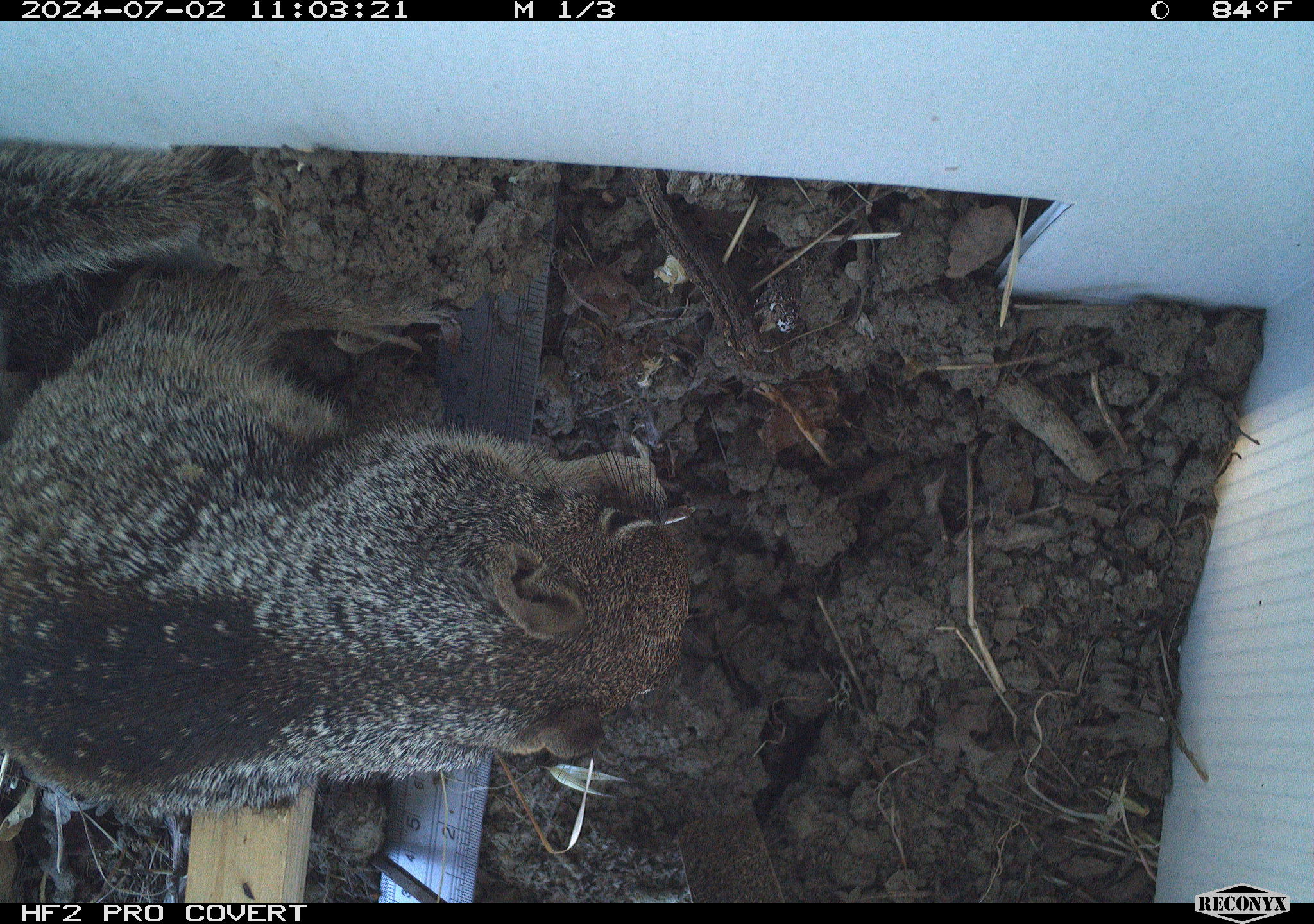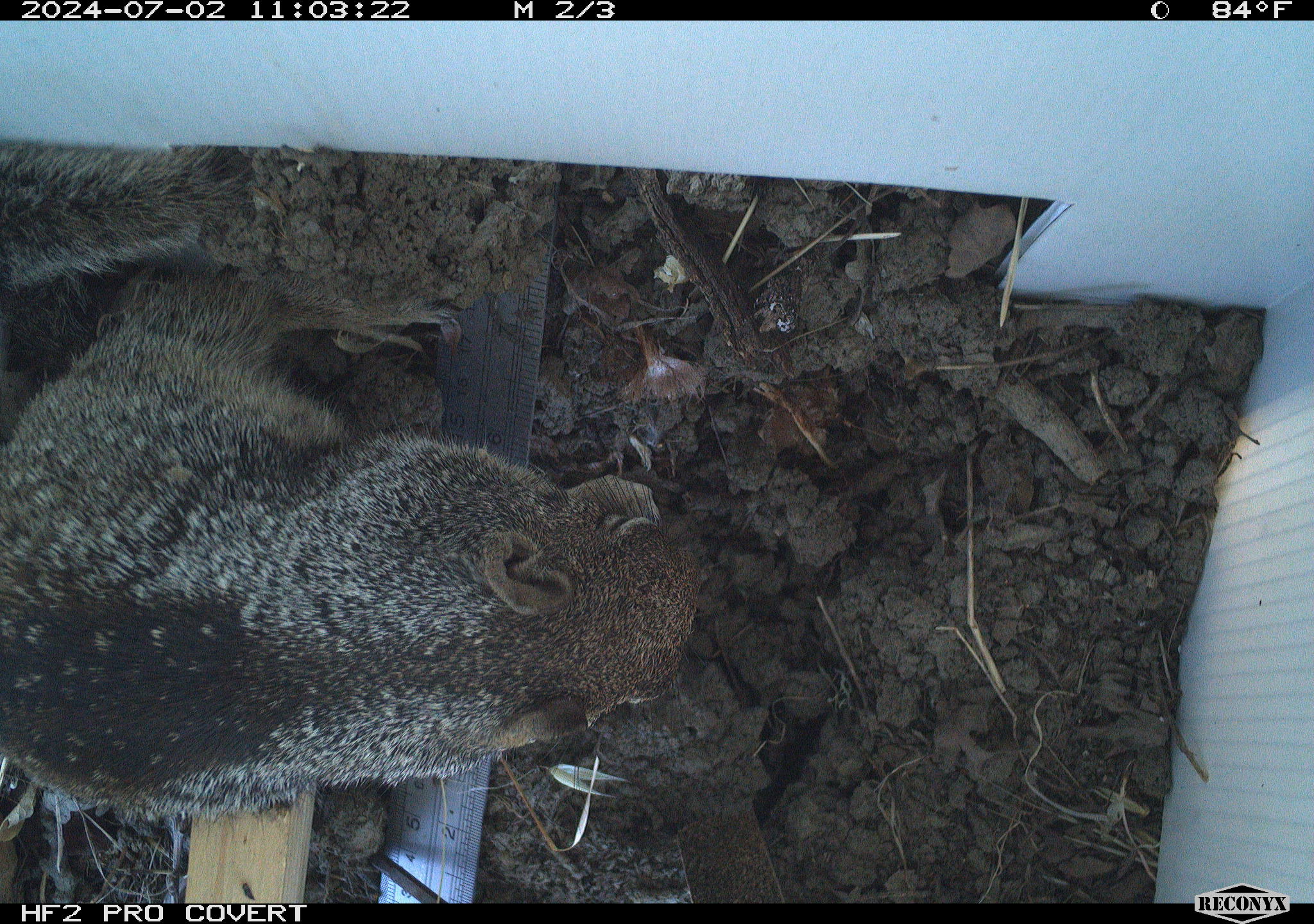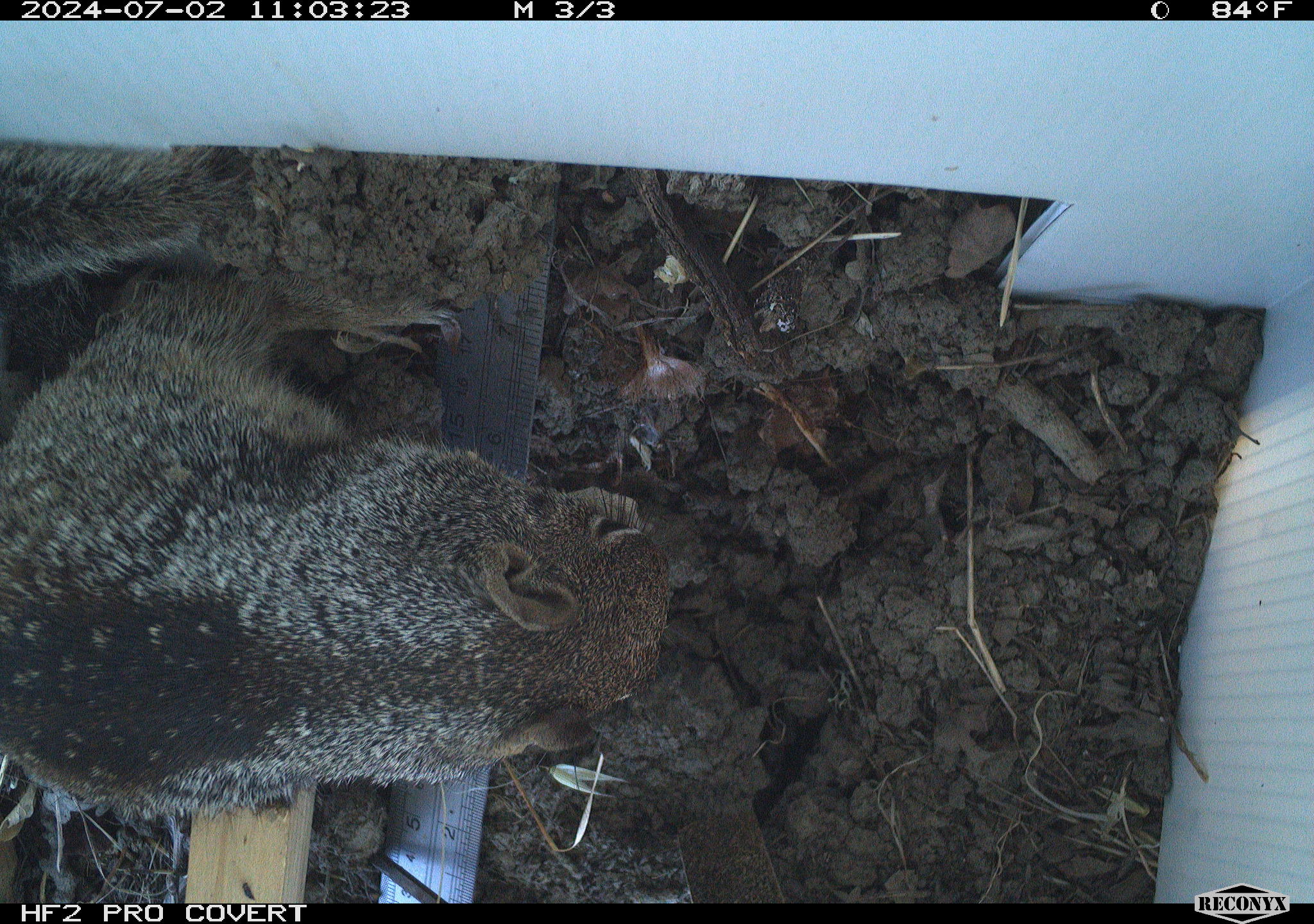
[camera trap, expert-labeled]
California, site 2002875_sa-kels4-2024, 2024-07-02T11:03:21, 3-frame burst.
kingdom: Animalia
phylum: Chordata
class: Mammalia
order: Rodentia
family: Sciuridae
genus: Otospermophilus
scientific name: Otospermophilus beecheyi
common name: california ground squirrel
California ground squirrel (Otospermophilus beecheyi).